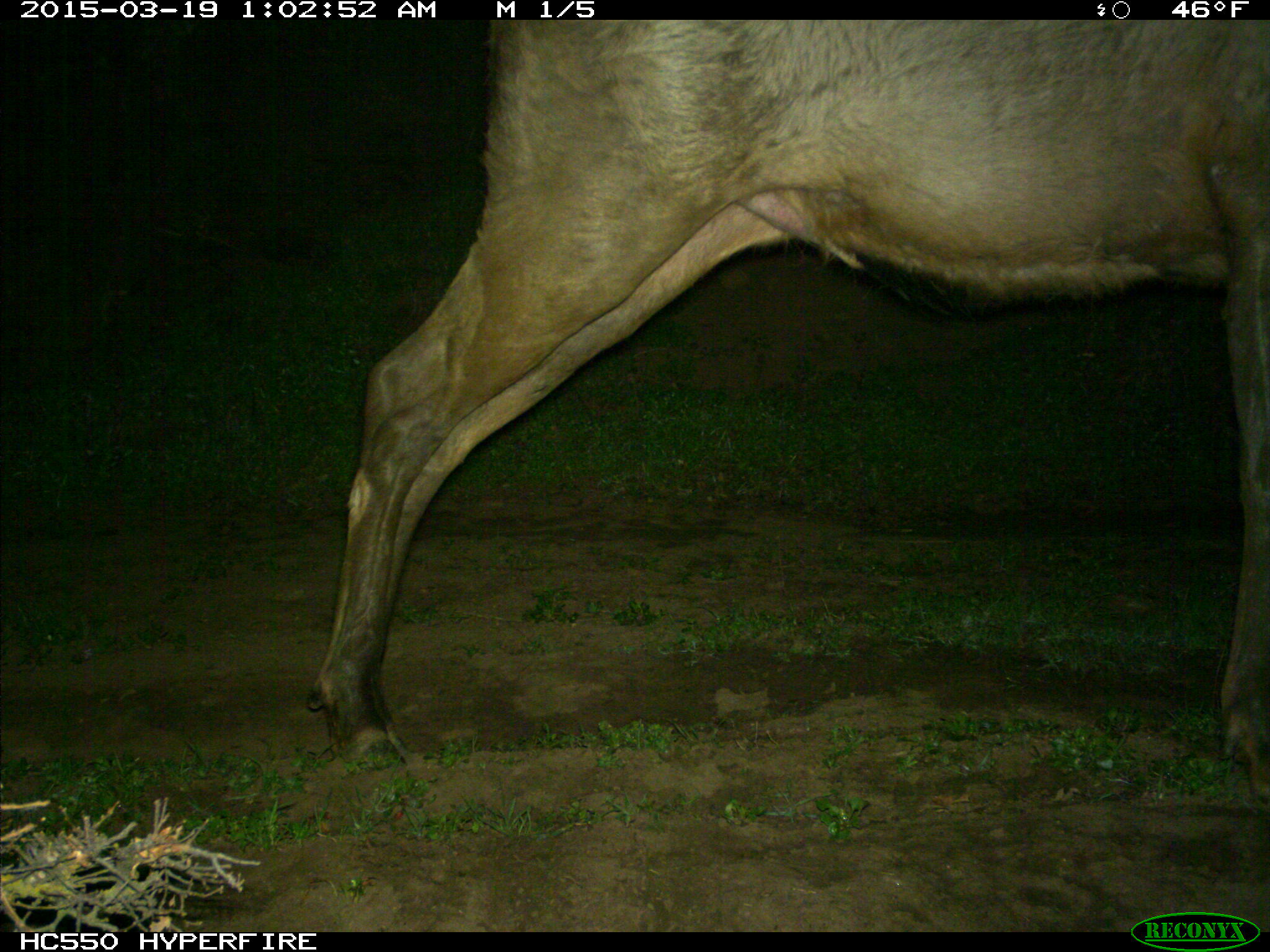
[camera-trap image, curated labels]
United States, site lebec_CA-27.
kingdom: Animalia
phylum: Chordata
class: Mammalia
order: Artiodactyla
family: Cervidae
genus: Cervus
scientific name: Cervus canadensis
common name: elk